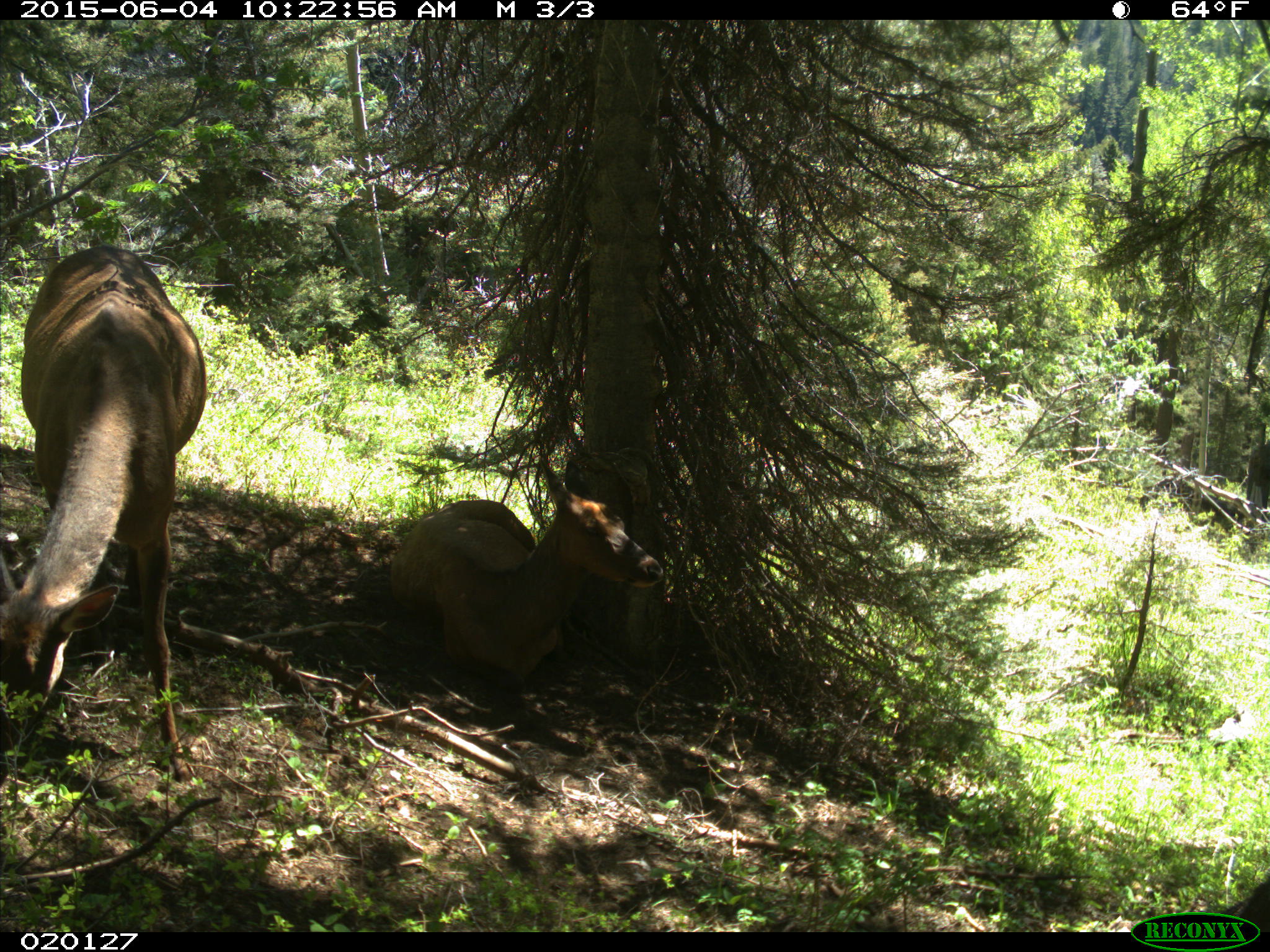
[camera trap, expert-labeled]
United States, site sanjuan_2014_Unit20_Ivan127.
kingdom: Animalia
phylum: Chordata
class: Mammalia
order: Artiodactyla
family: Cervidae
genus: Cervus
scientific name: Cervus elaphus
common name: red deer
Cervus elaphus (red deer).